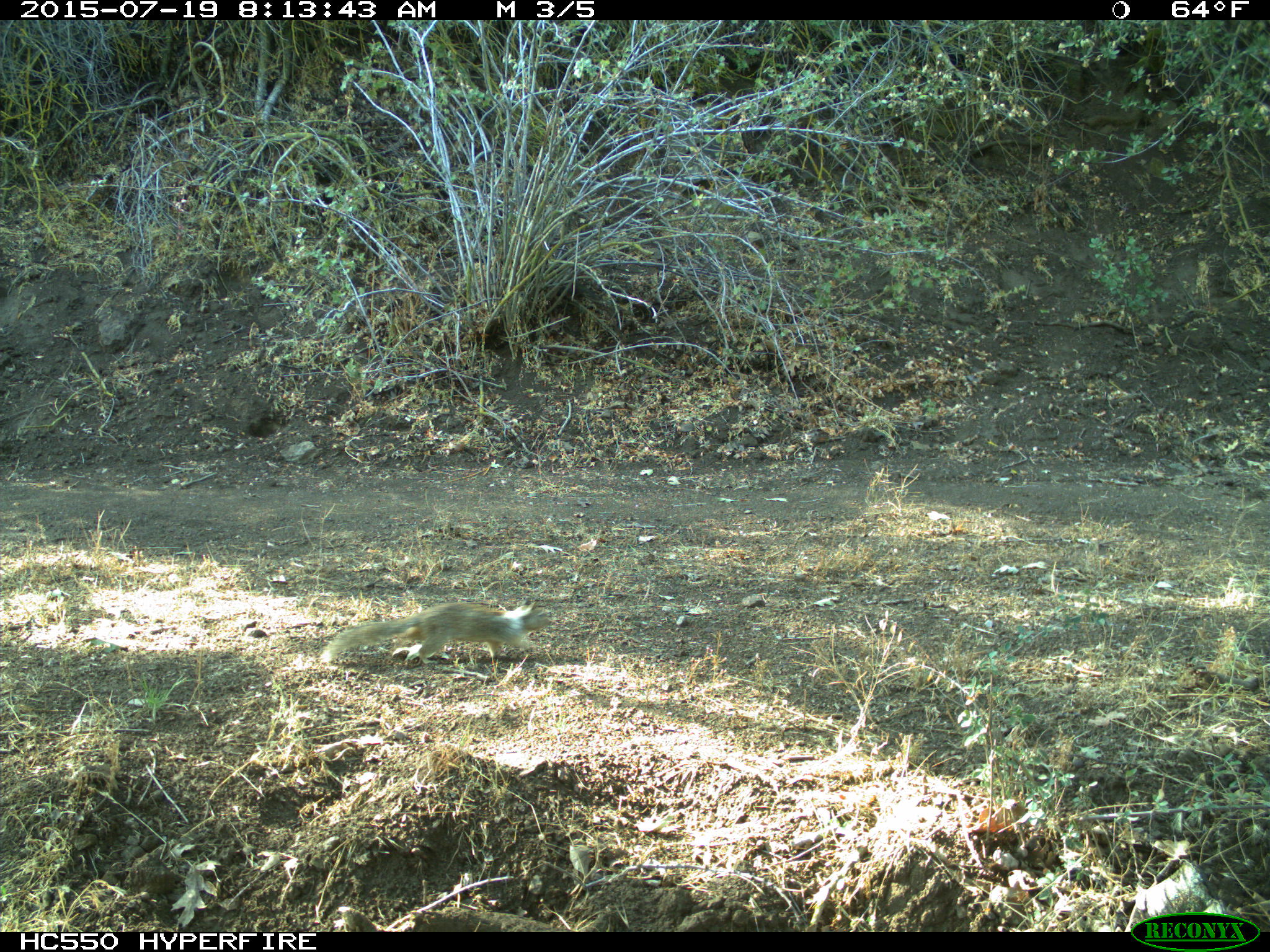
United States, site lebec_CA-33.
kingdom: Animalia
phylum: Chordata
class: Mammalia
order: Rodentia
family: Sciuridae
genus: Otospermophilus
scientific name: Otospermophilus beecheyi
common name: california ground squirrel